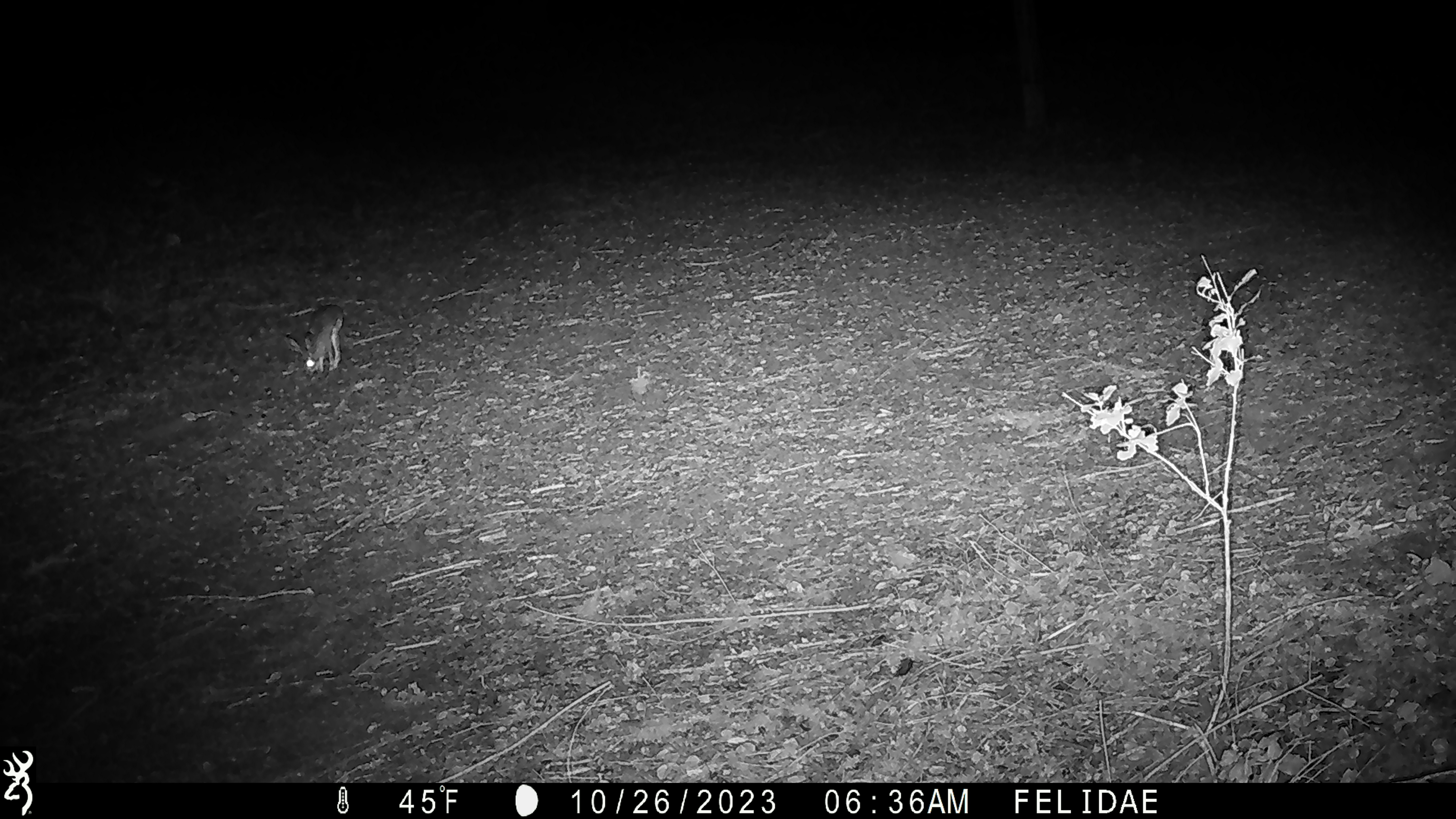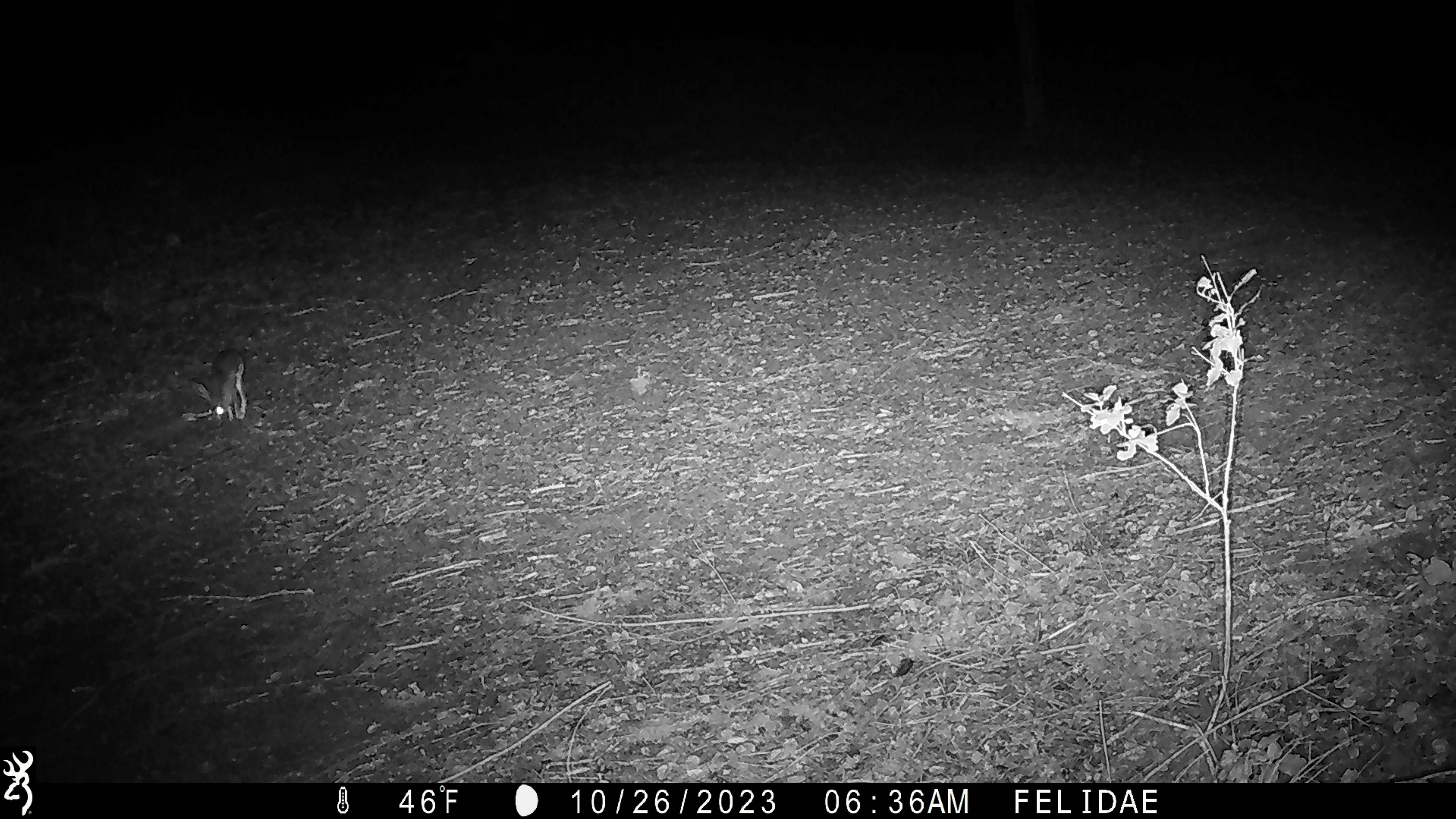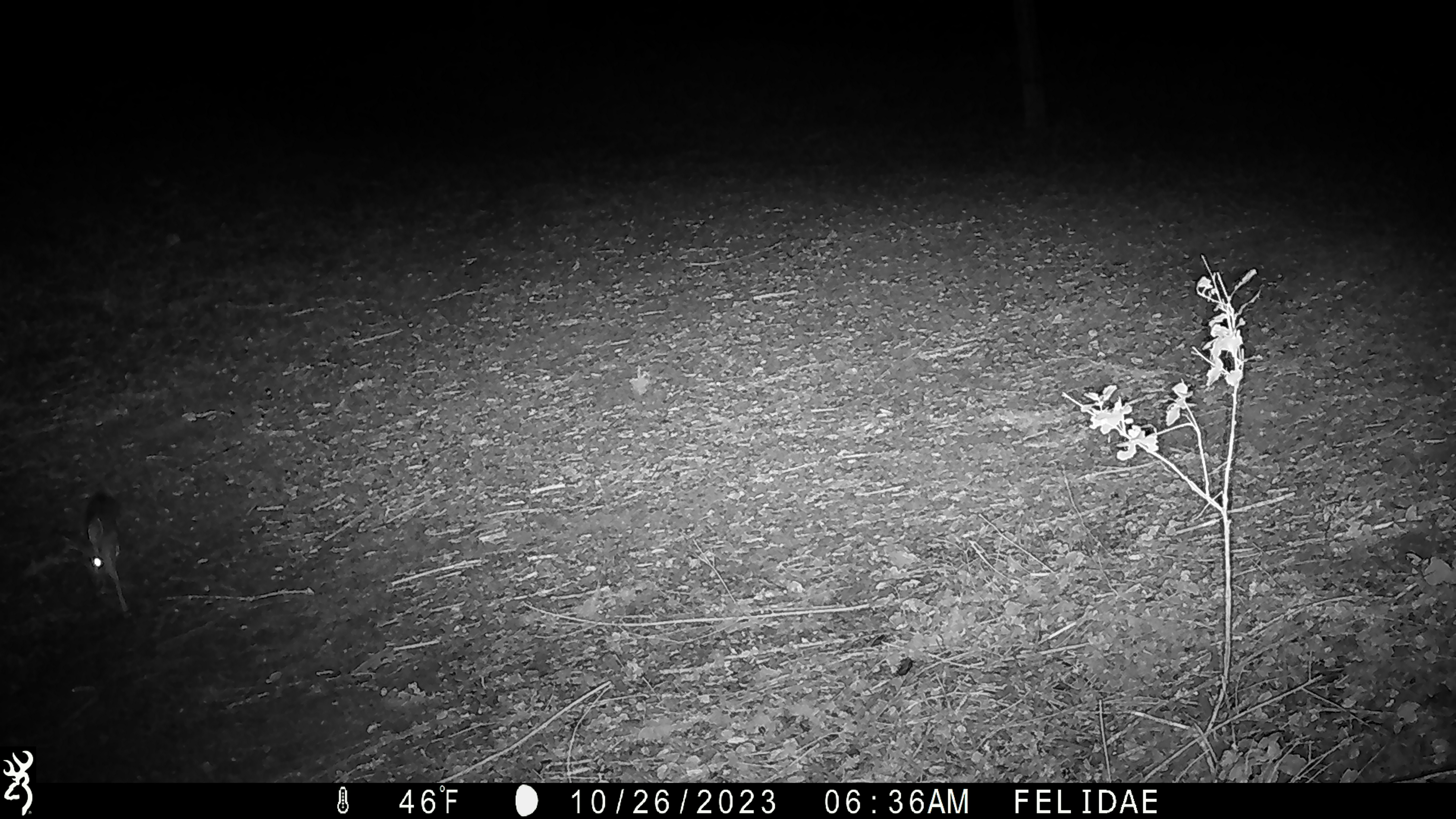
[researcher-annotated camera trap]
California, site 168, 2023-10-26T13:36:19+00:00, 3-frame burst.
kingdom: Animalia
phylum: Chordata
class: Mammalia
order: Lagomorpha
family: Leporidae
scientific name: Leporidae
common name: rabbit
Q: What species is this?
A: Rabbit (Leporidae).